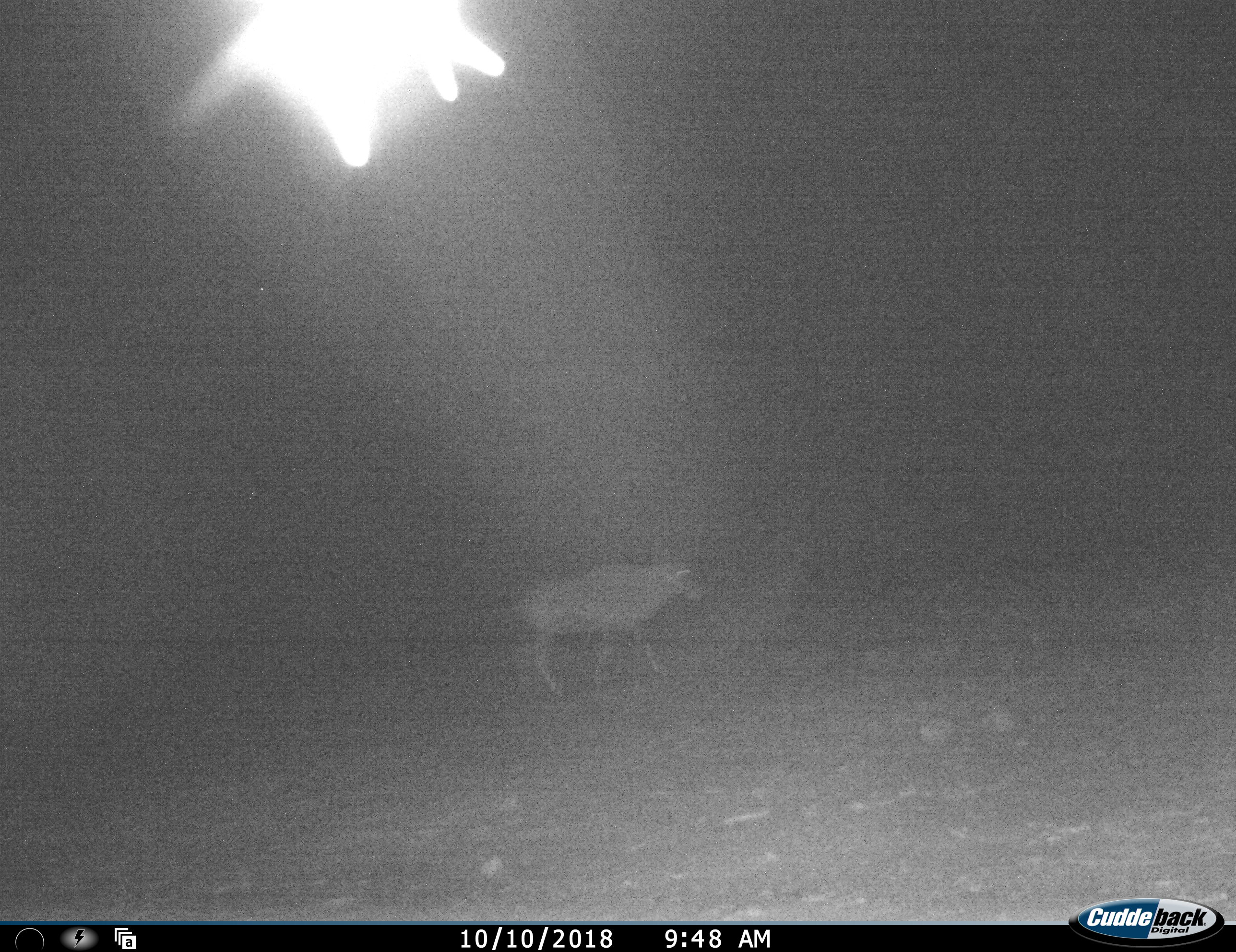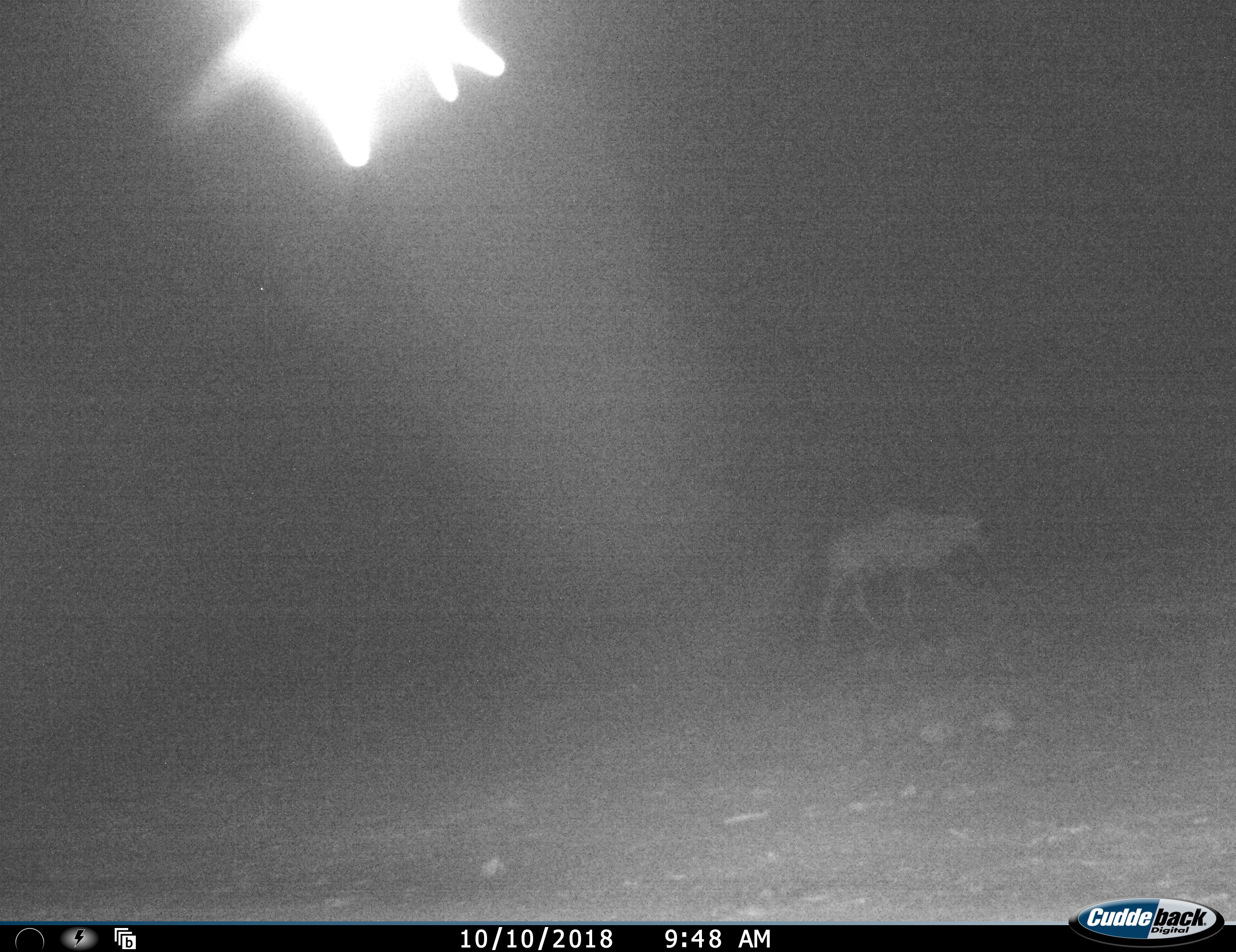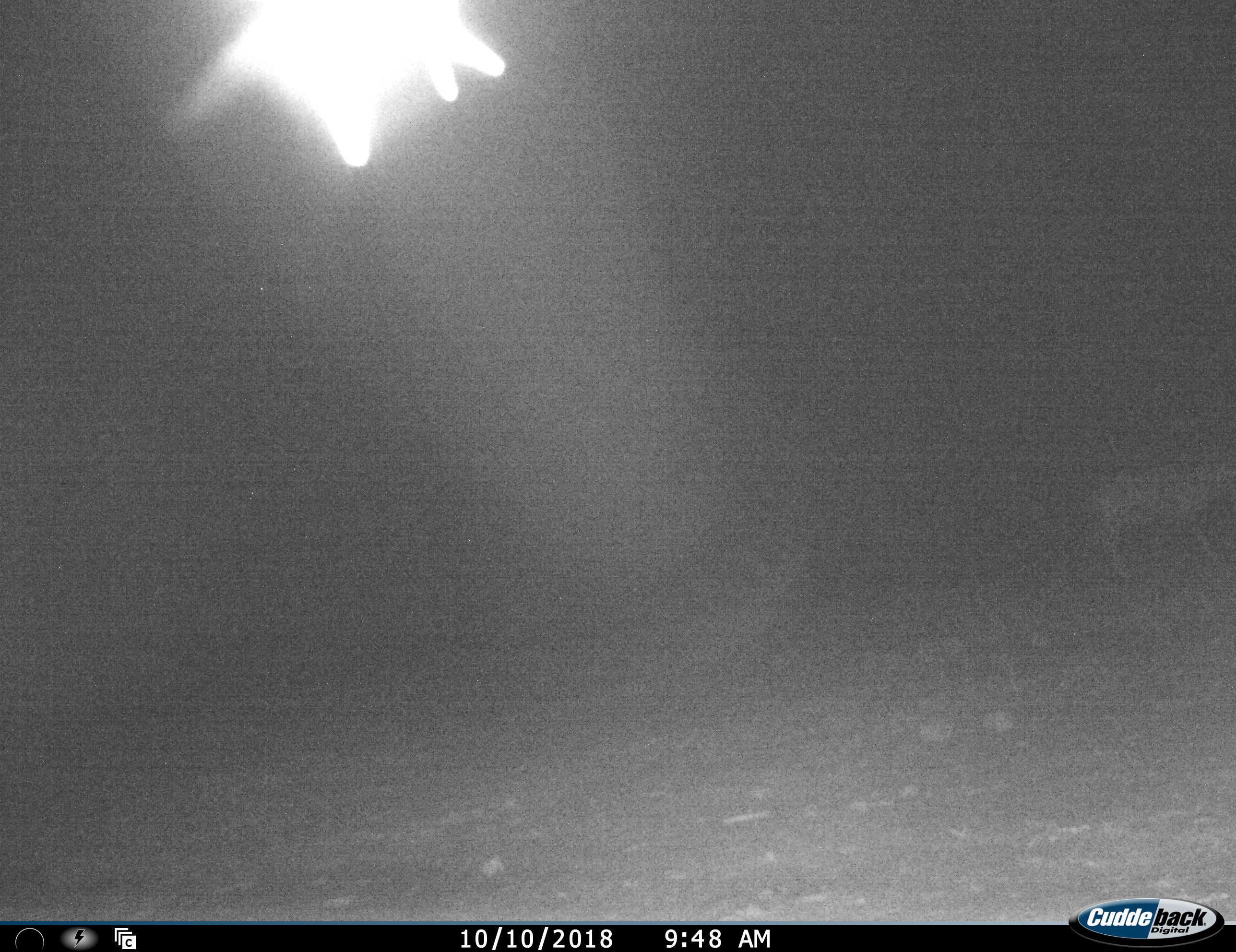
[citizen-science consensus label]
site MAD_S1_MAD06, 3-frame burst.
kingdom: Animalia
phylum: Chordata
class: Mammalia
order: Artiodactyla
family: Bovidae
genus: Oryx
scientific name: Oryx gazella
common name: gemsbok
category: oryx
Oryx (gemsbok) (Oryx gazella), count 1. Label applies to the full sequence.